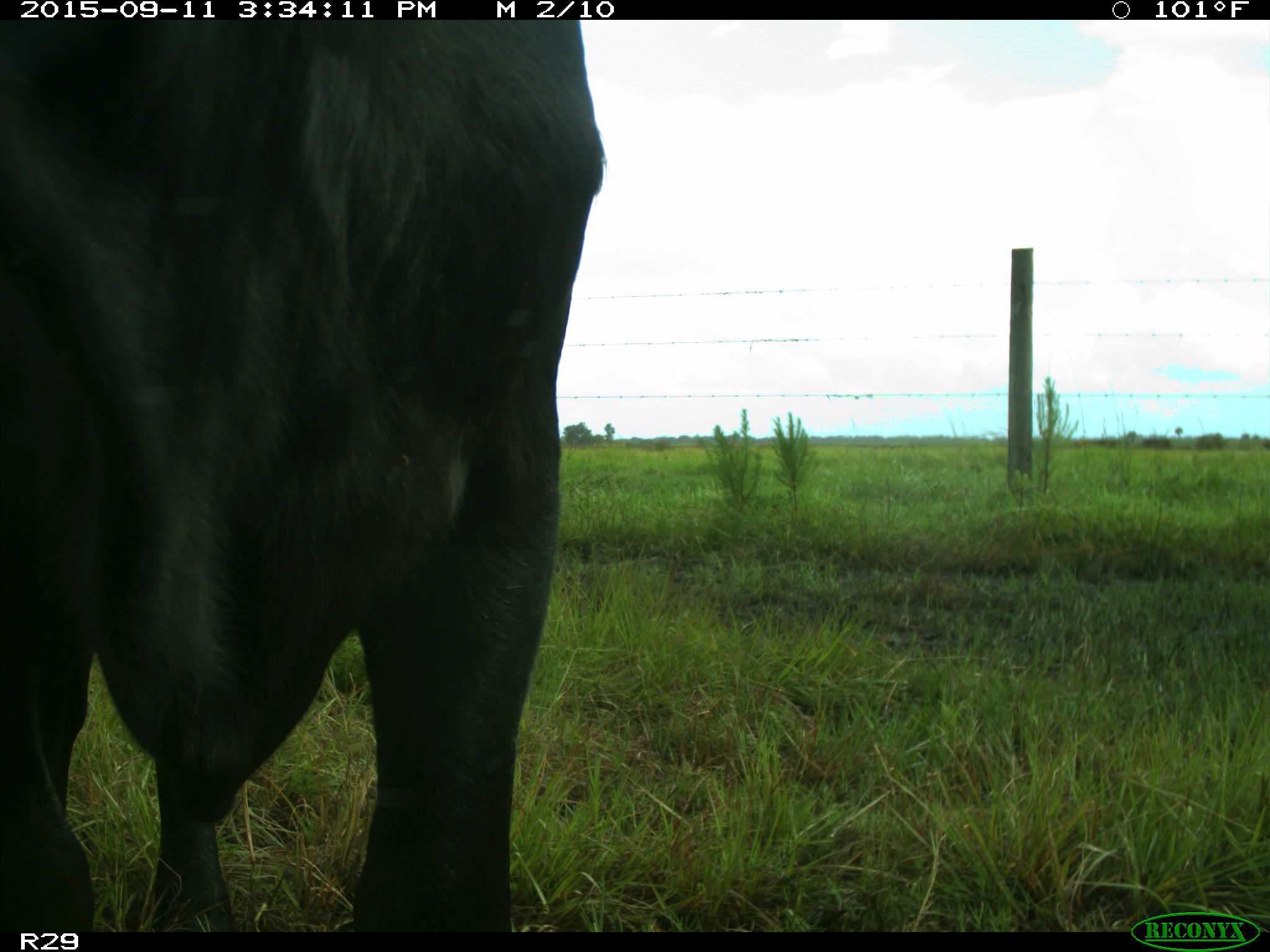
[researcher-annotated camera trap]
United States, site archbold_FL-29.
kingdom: Animalia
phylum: Chordata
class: Mammalia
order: Artiodactyla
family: Bovidae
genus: Bos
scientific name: Bos taurus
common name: domestic cow